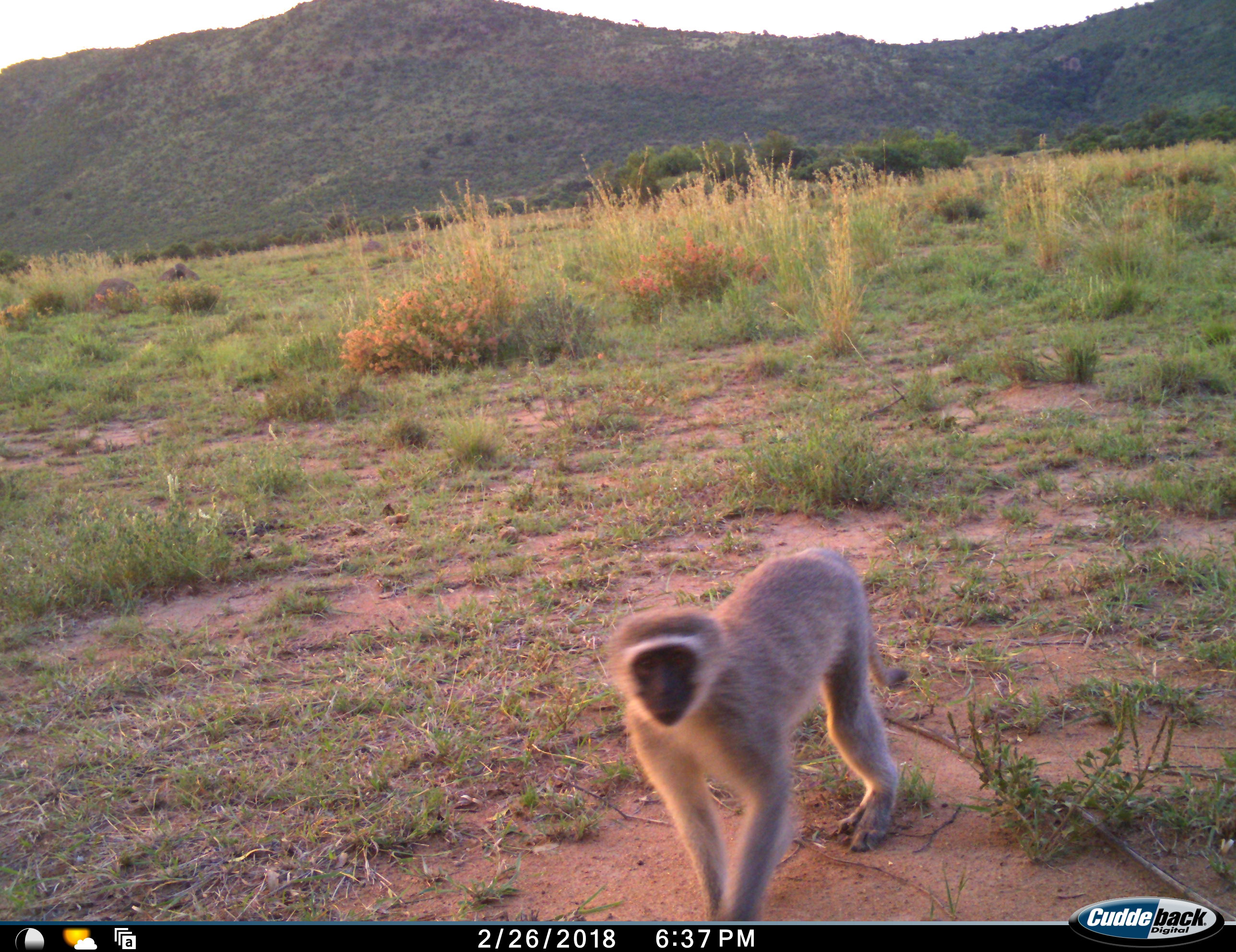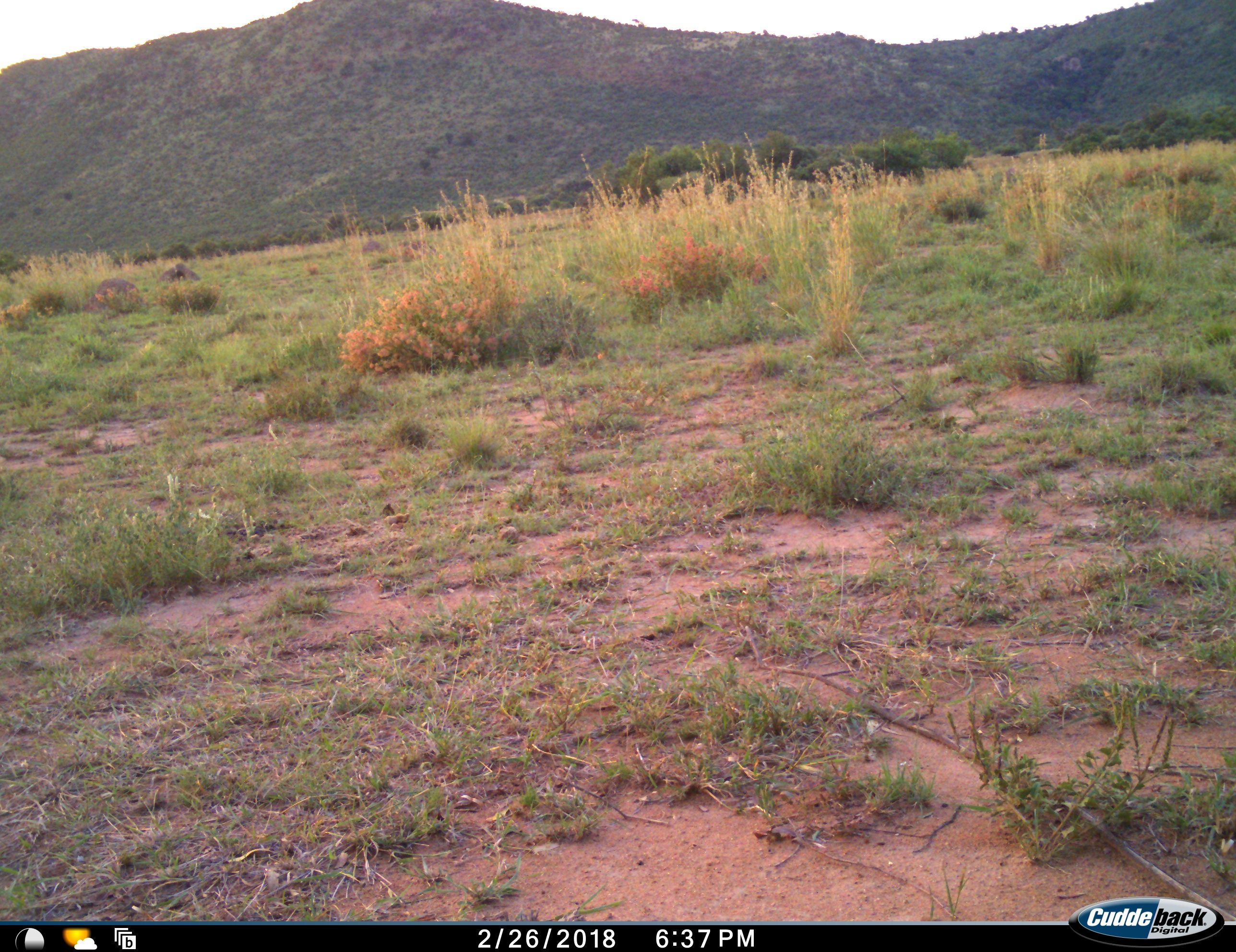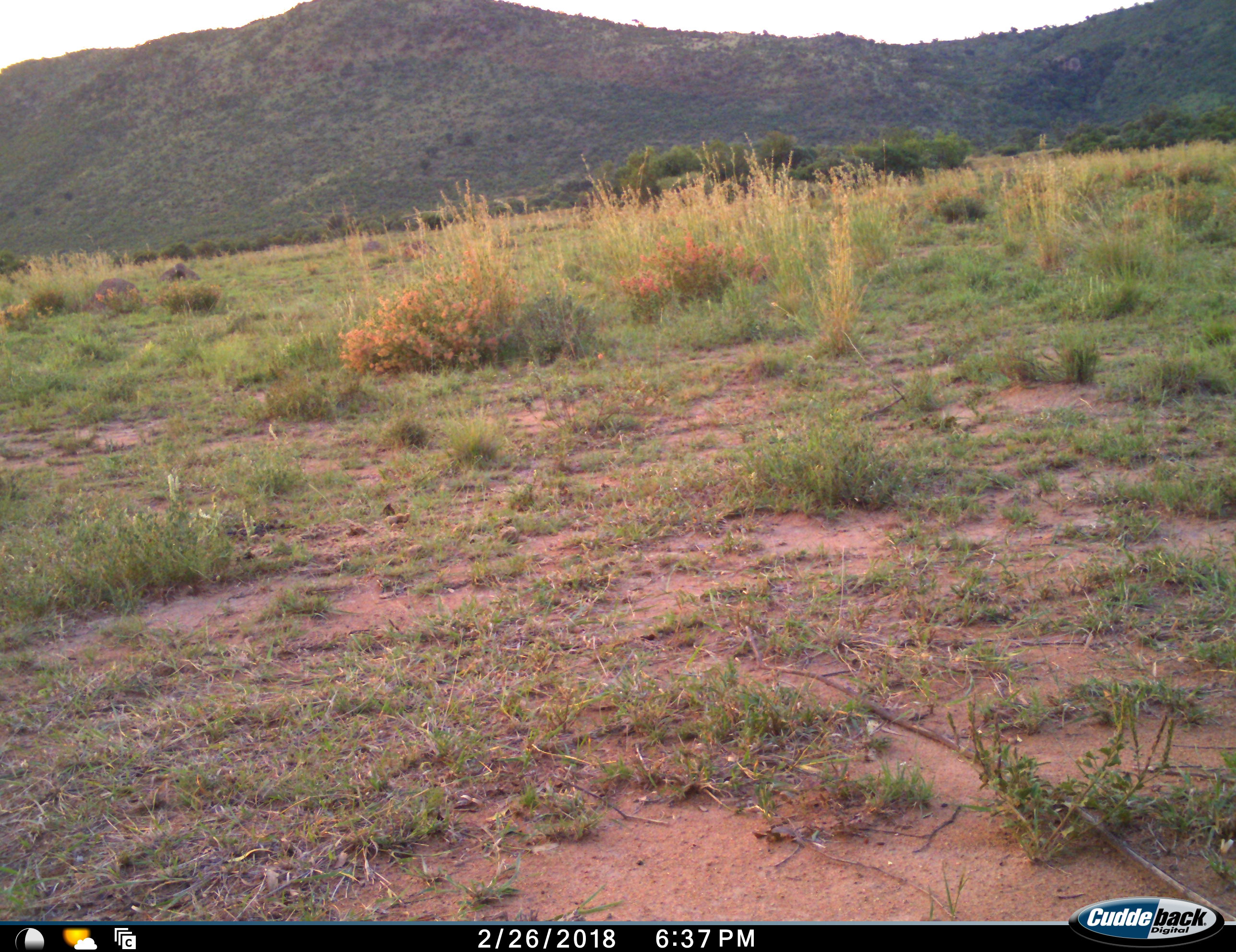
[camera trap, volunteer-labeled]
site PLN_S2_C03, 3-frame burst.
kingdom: Animalia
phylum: Chordata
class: Mammalia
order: Primates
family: Cercopithecidae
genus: Chlorocebus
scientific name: Chlorocebus pygerythrus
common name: vervet monkey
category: monkeyvervet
Monkeyvervet (vervet monkey) (Chlorocebus pygerythrus), count 1. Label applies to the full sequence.